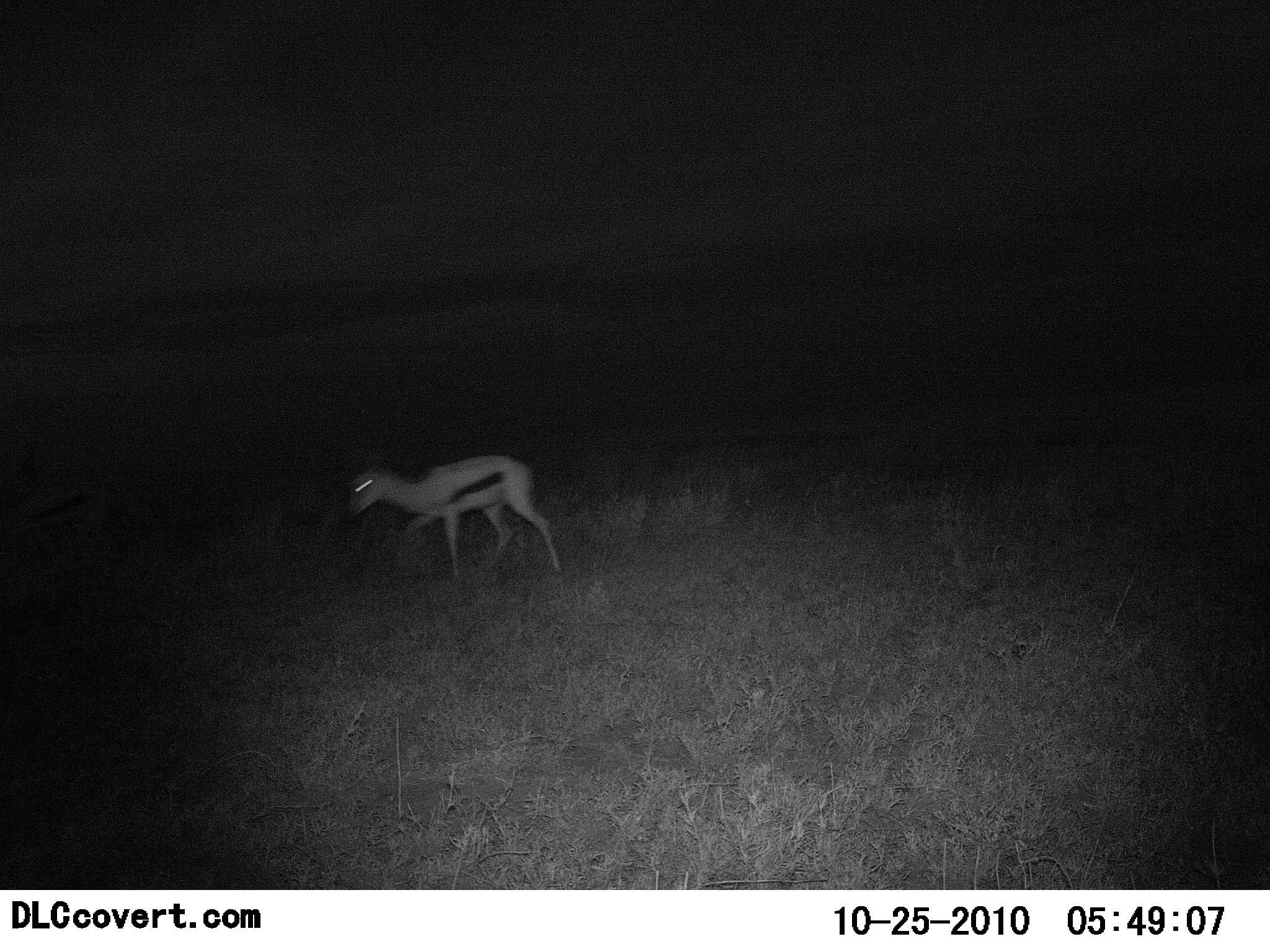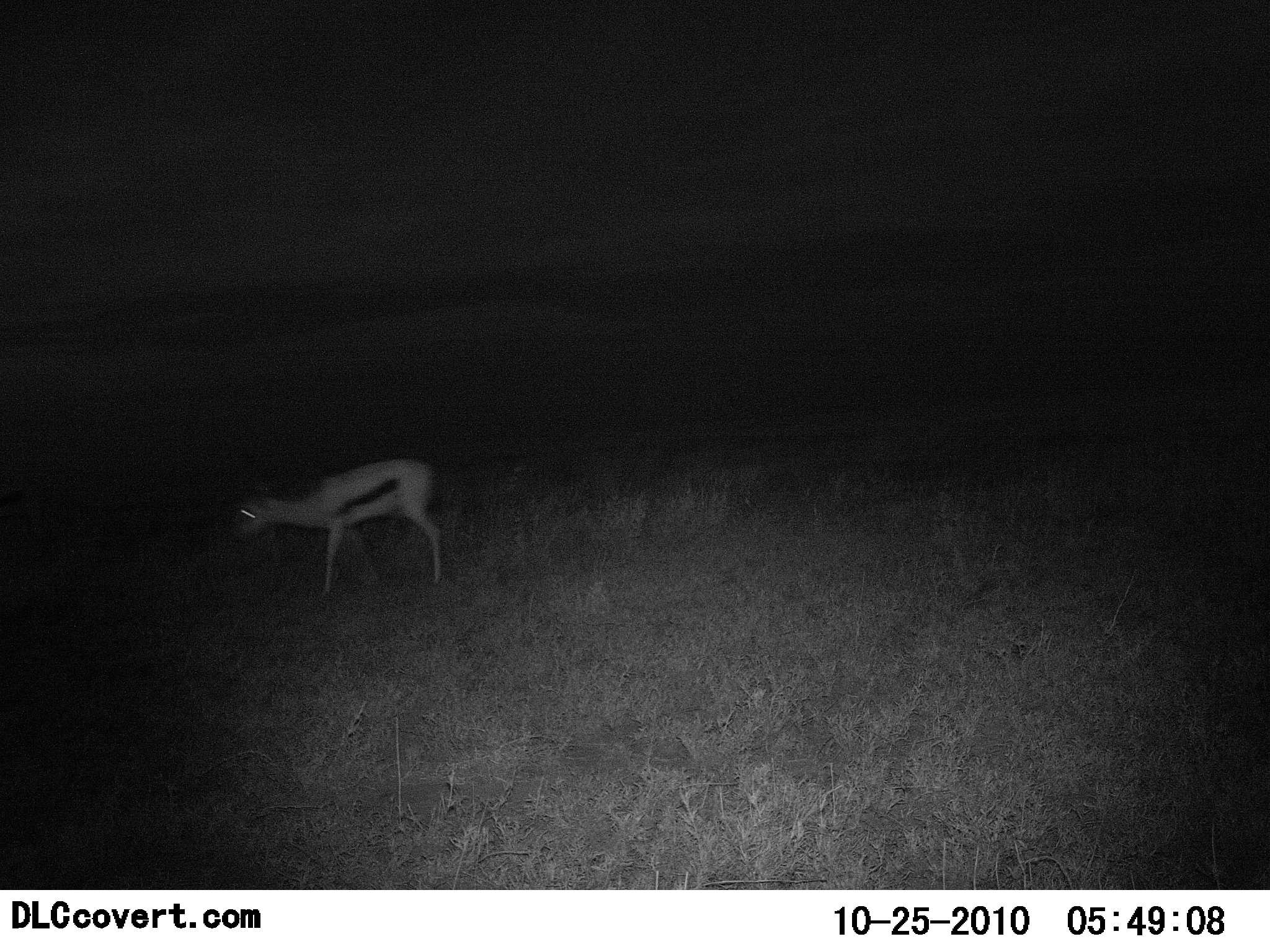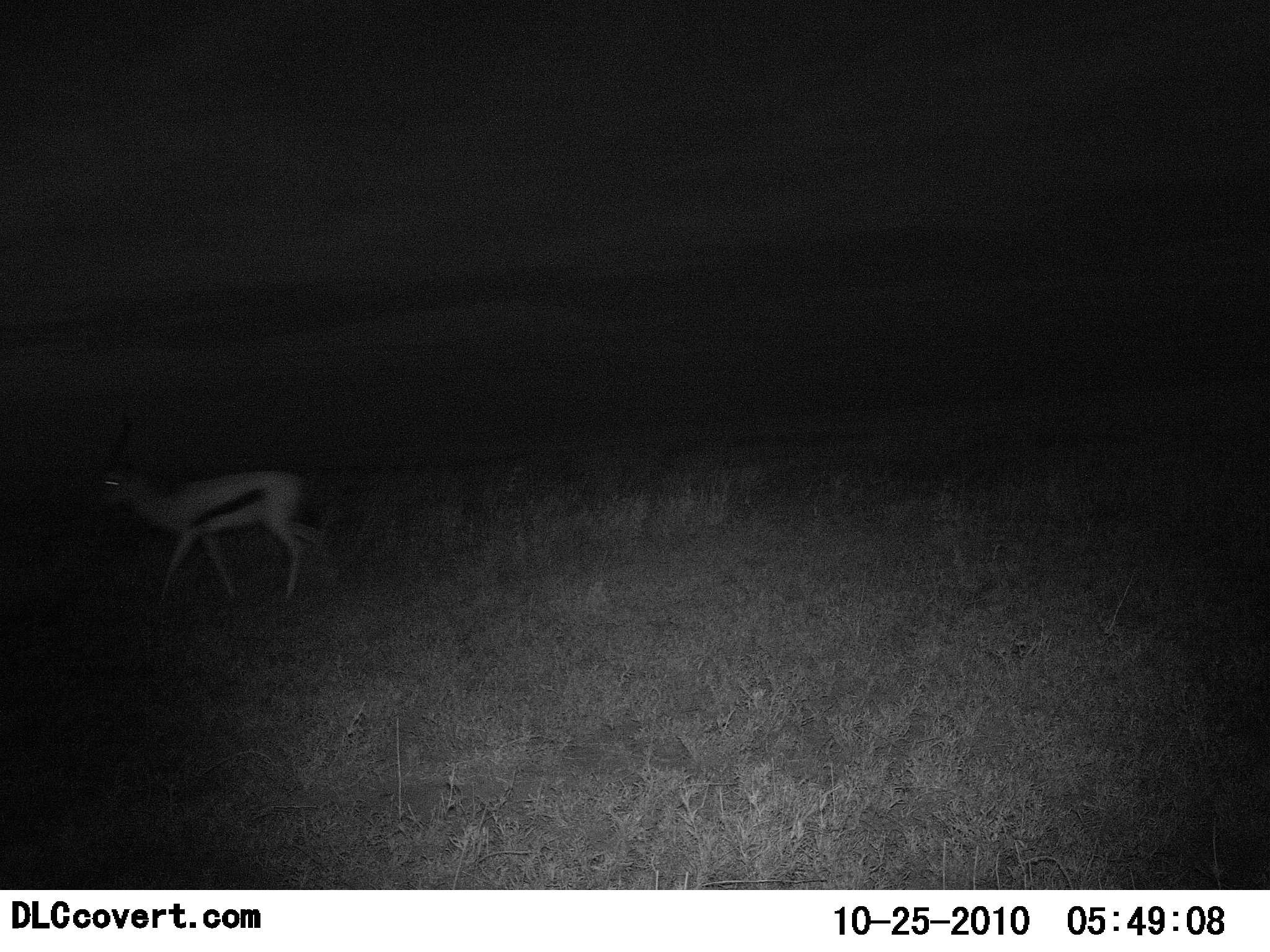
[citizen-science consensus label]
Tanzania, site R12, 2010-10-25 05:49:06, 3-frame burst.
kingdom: Animalia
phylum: Chordata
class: Mammalia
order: Artiodactyla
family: Bovidae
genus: Eudorcas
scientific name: Eudorcas thomsonii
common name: thomson's gazelle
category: gazellethomsons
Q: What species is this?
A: Gazellethomsons (thomson's gazelle) (Eudorcas thomsonii).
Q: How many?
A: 1.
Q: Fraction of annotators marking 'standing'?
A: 25%.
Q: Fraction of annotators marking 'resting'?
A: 0%.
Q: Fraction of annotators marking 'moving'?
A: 92%.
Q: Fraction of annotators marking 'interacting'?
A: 0%.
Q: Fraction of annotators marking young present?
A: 0%.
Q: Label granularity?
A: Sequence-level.